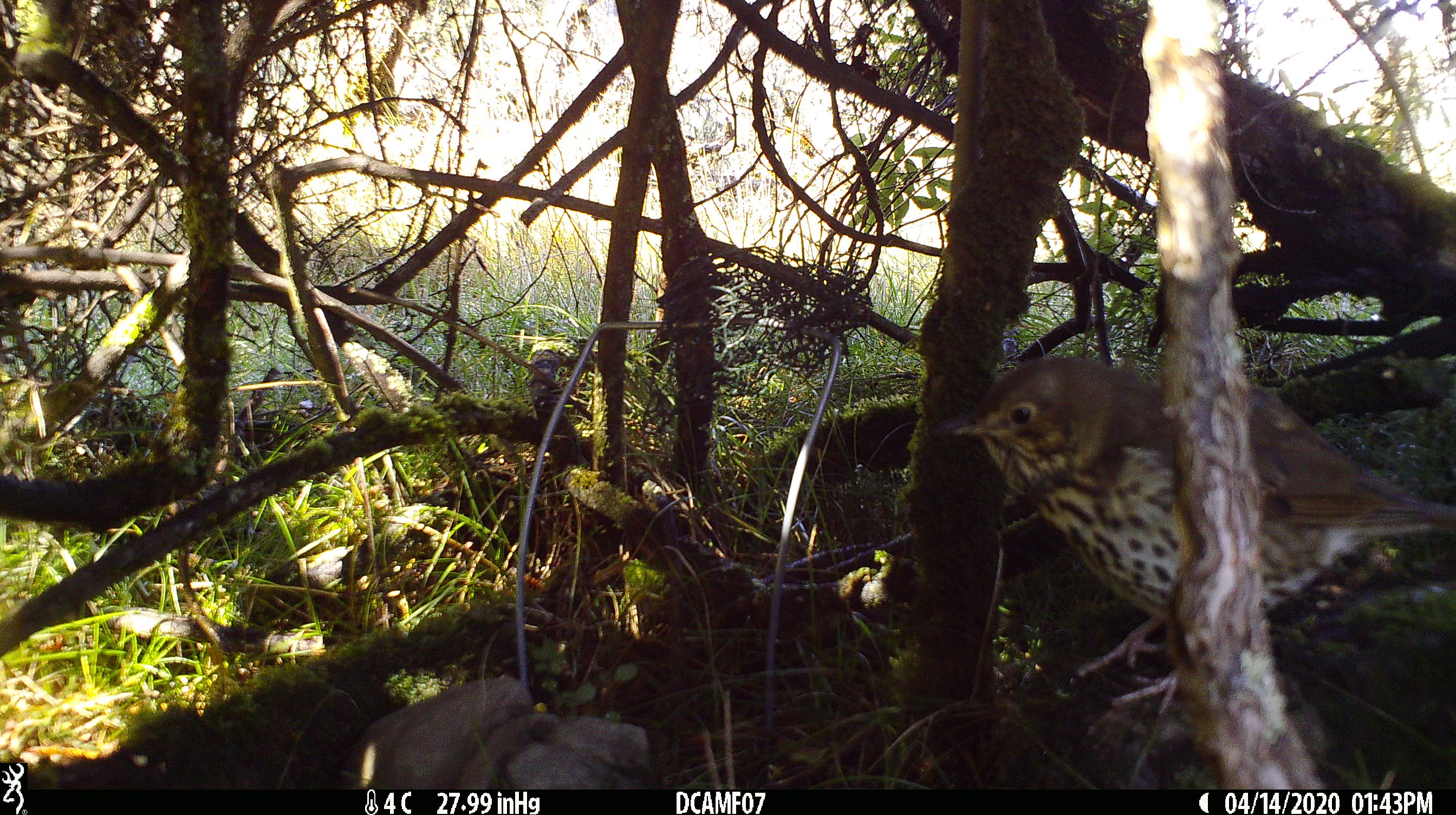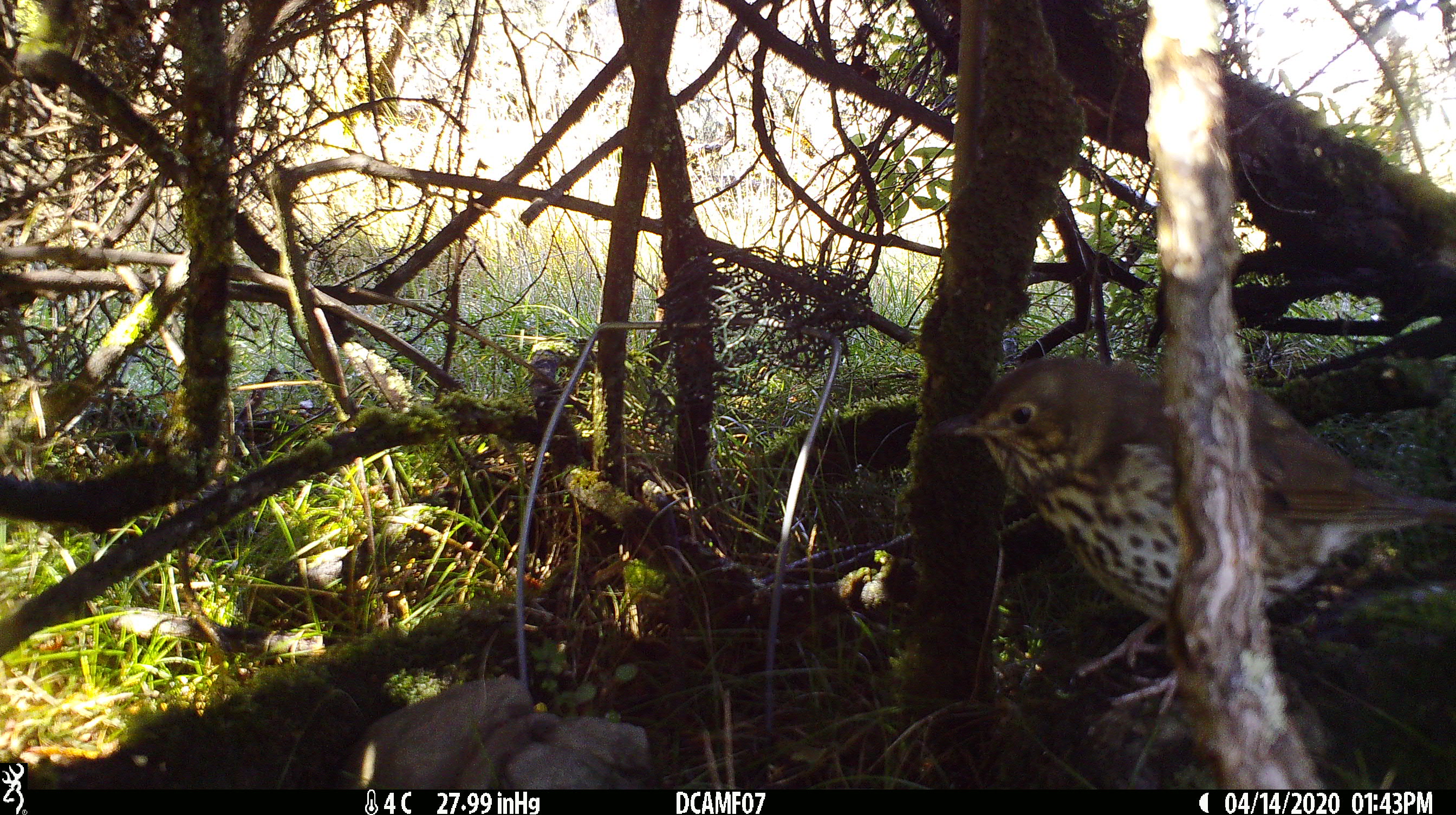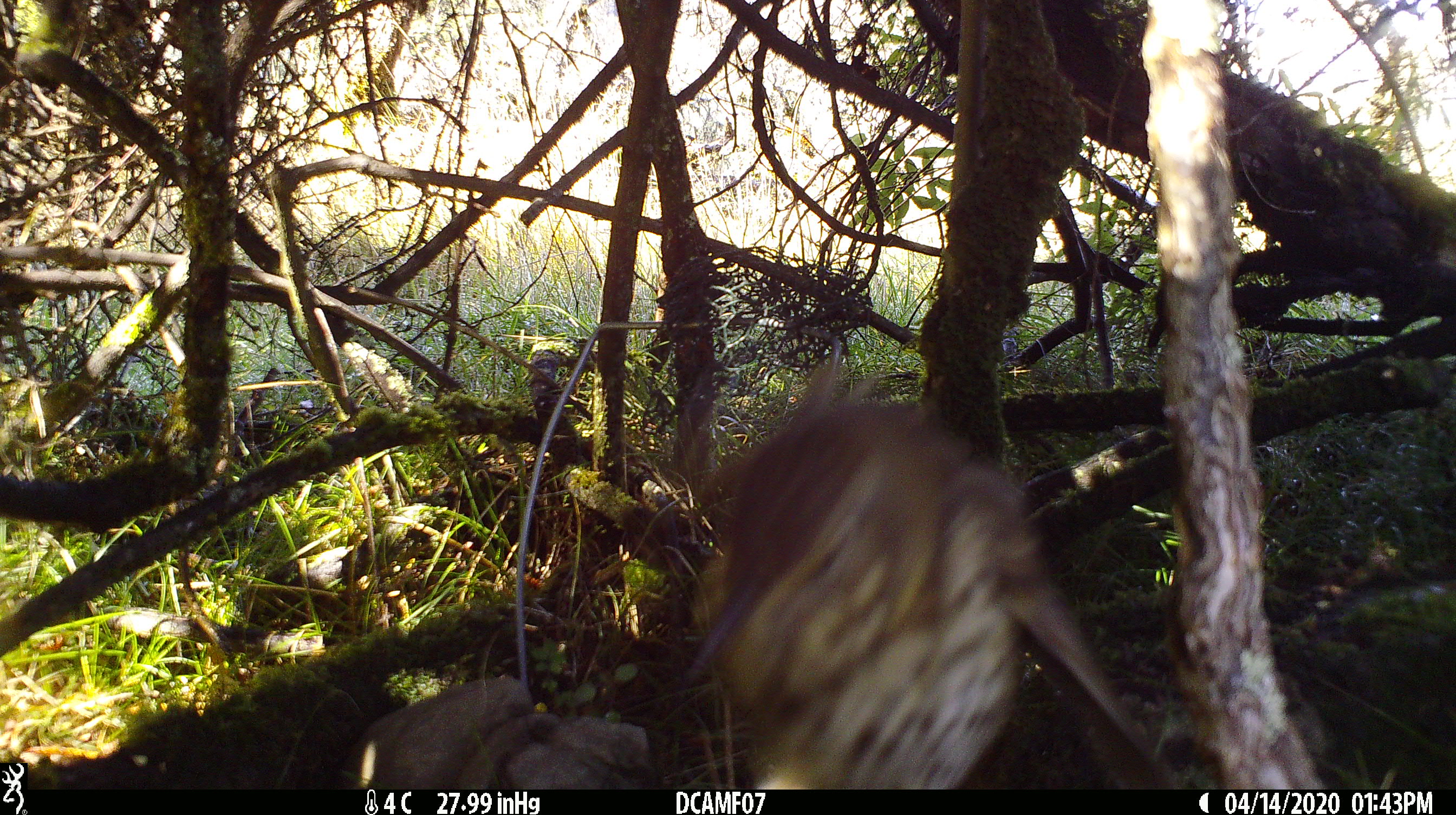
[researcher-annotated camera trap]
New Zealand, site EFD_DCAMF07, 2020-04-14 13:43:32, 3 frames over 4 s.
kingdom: Animalia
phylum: Chordata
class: Aves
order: Passeriformes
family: Turdidae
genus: Turdus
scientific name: Turdus philomelos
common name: song thrush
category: thrush